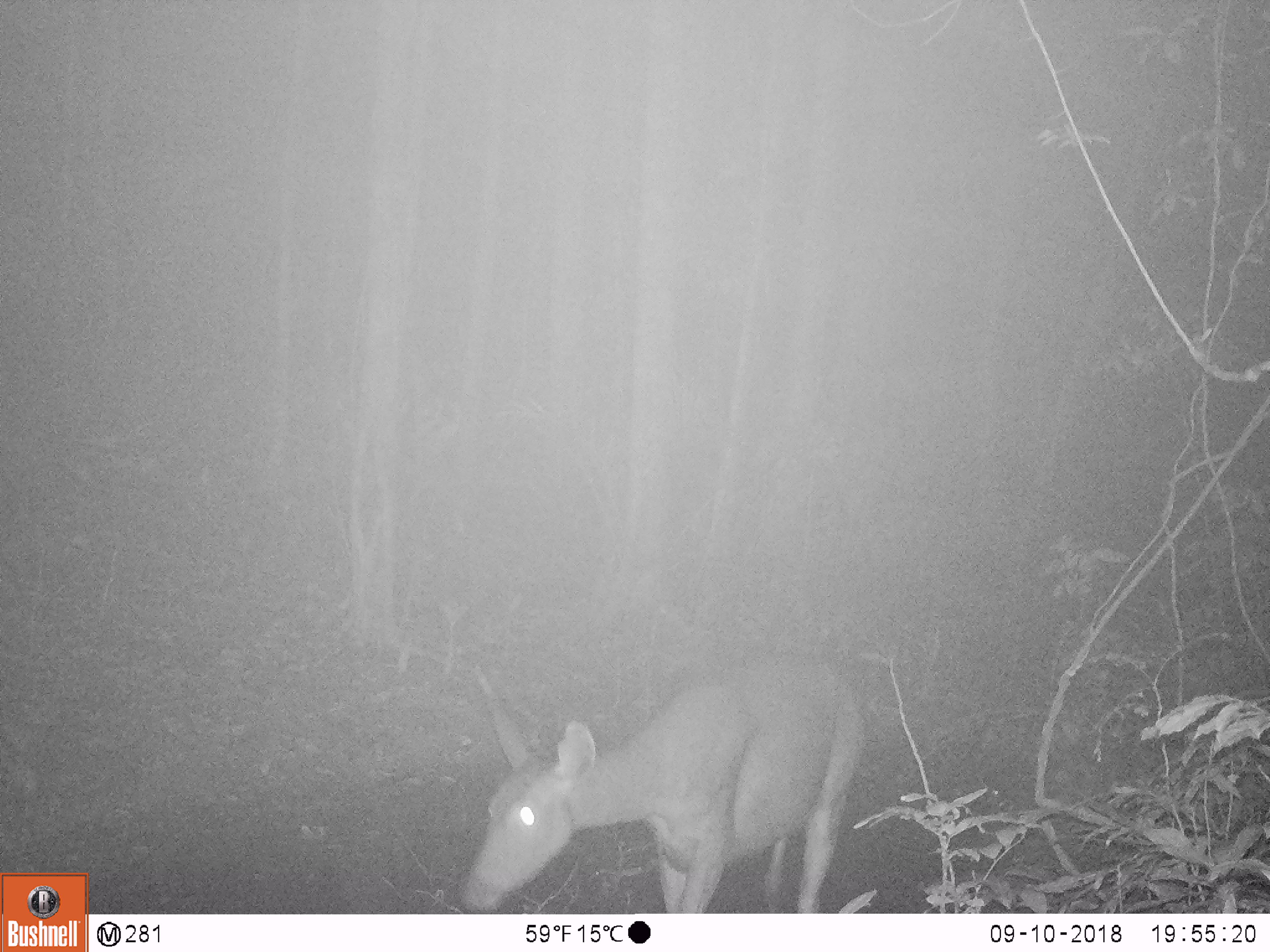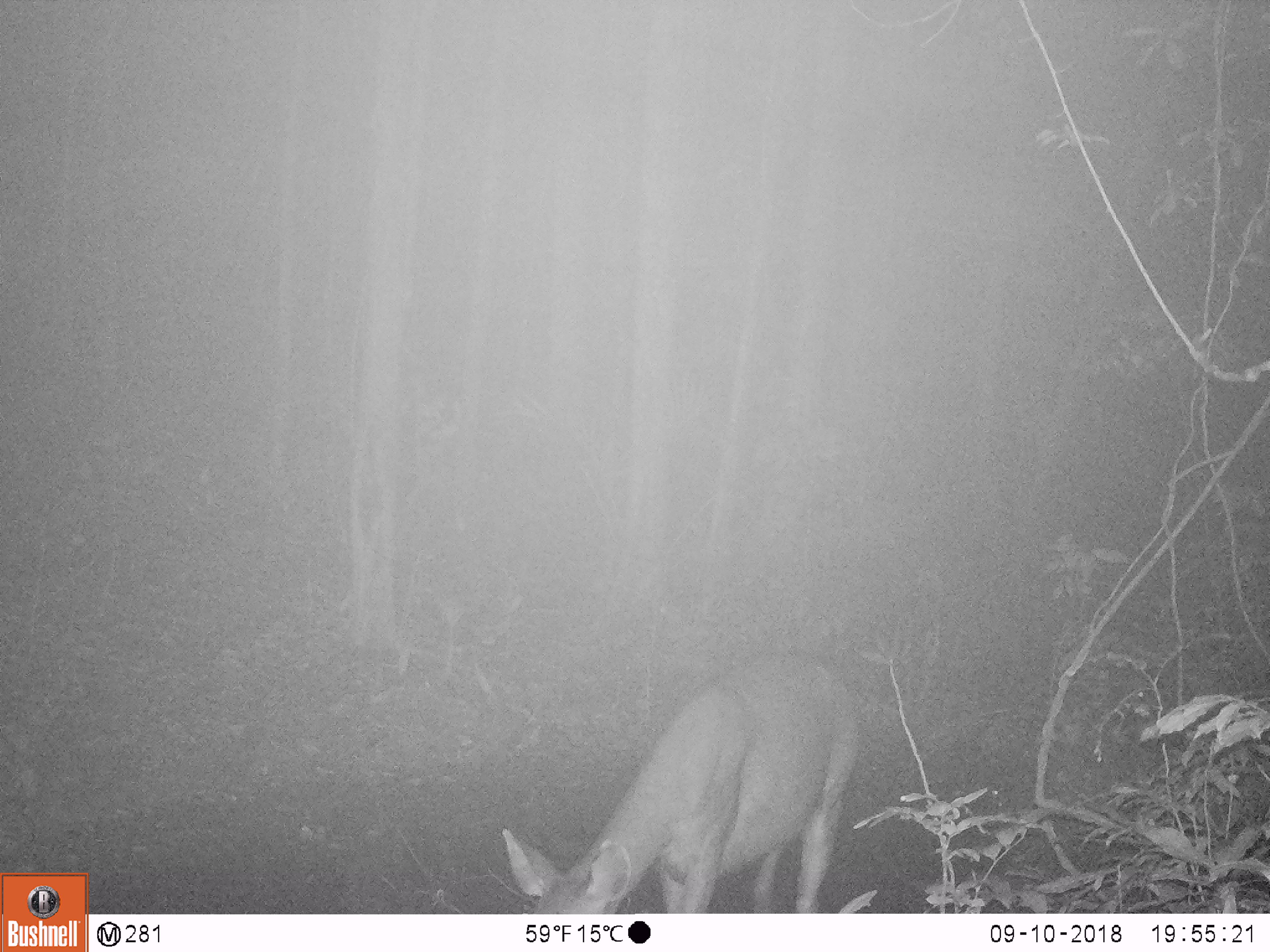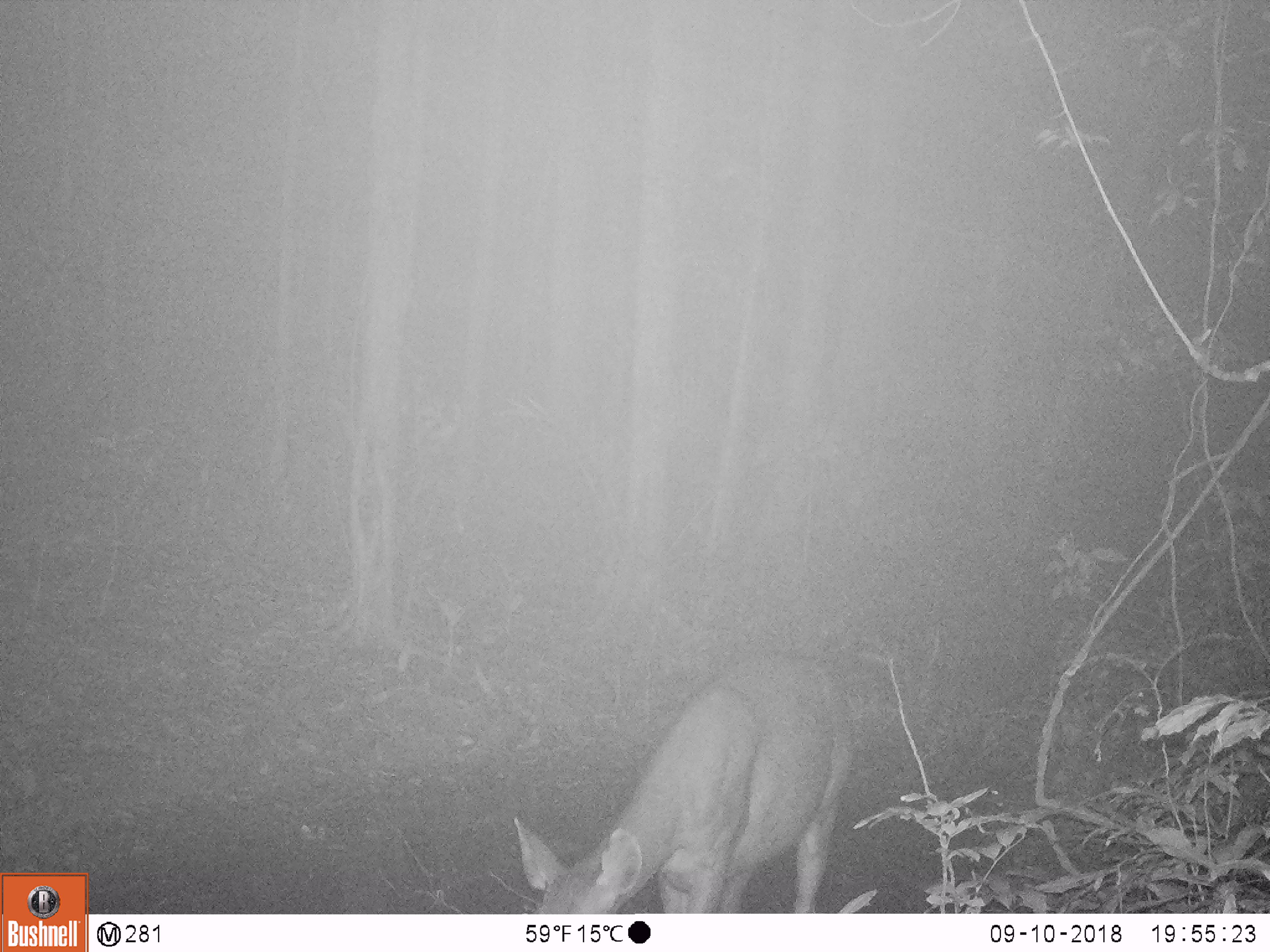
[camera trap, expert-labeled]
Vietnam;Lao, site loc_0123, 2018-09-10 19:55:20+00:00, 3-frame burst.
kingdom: Animalia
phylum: Chordata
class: Mammalia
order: Artiodactyla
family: Cervidae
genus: Rusa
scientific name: Rusa unicolor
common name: sambar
Sambar (Rusa unicolor). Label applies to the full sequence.